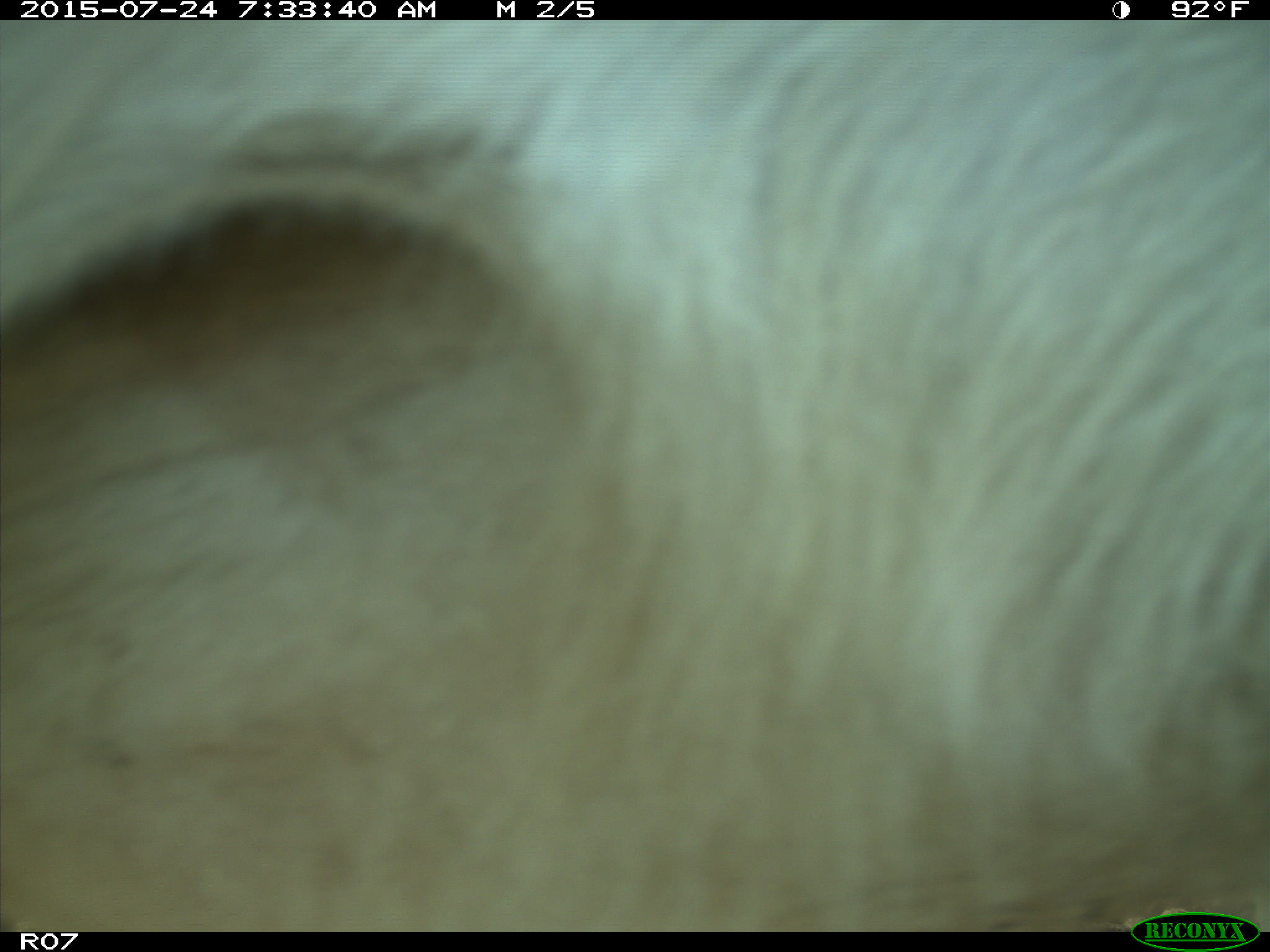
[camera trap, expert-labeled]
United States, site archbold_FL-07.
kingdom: Animalia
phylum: Chordata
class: Mammalia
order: Artiodactyla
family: Bovidae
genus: Bos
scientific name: Bos taurus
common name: domestic cow